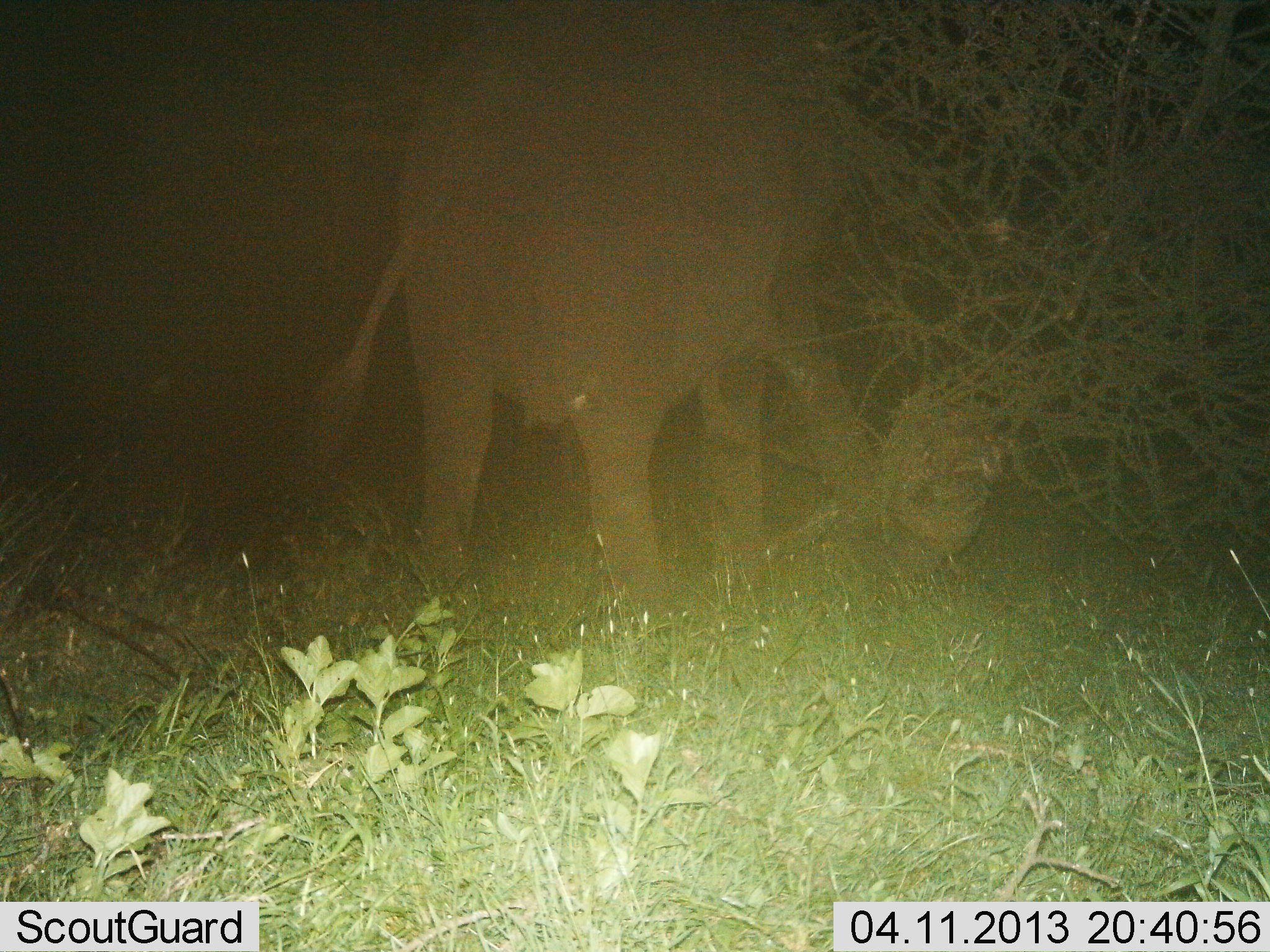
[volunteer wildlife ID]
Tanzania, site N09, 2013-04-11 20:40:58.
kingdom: Animalia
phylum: Chordata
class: Mammalia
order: Proboscidea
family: Elephantidae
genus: Loxodonta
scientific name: Loxodonta africana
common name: african bush elephant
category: elephant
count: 1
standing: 79%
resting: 0%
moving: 17%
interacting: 0%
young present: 4%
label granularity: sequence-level